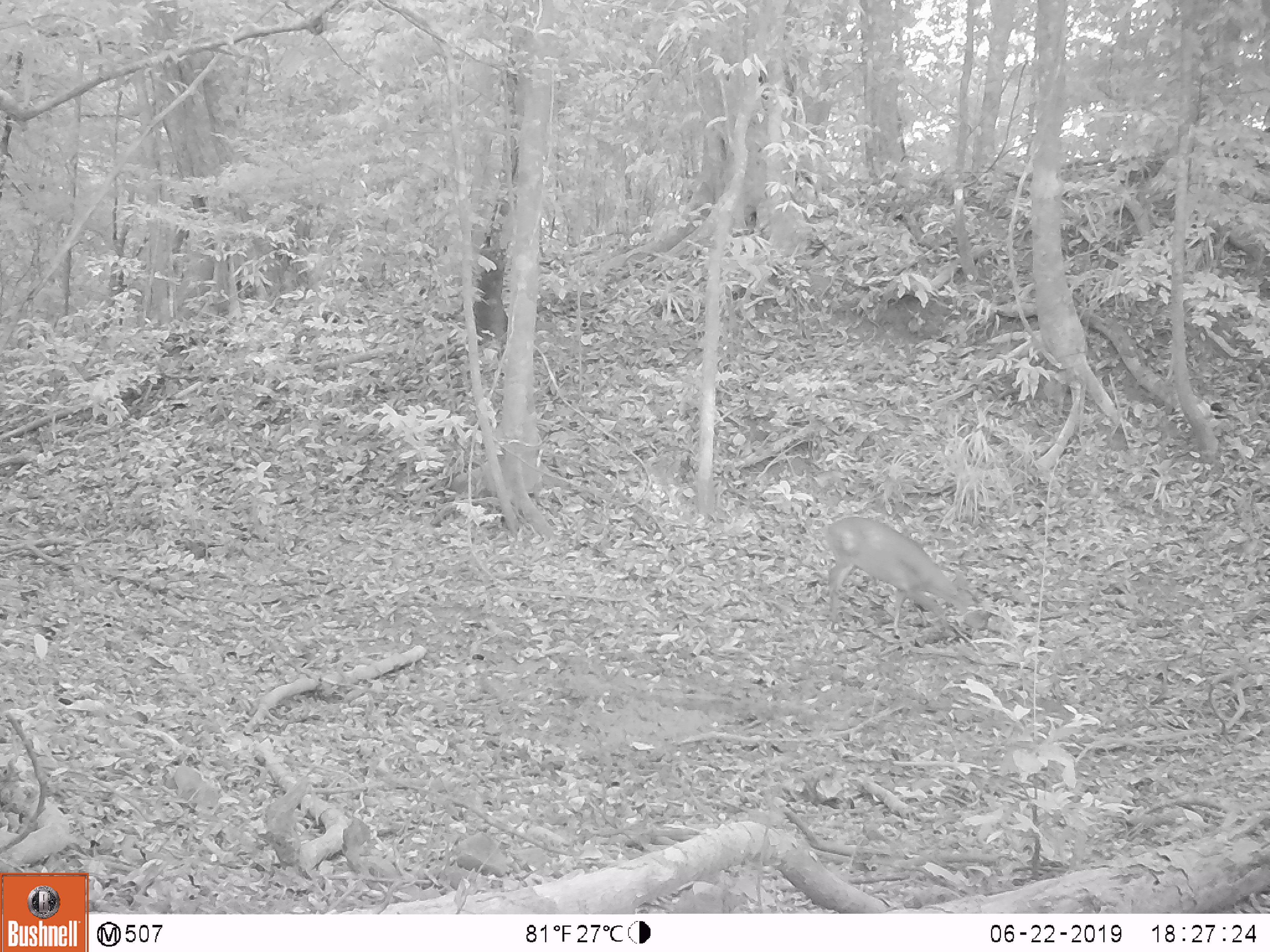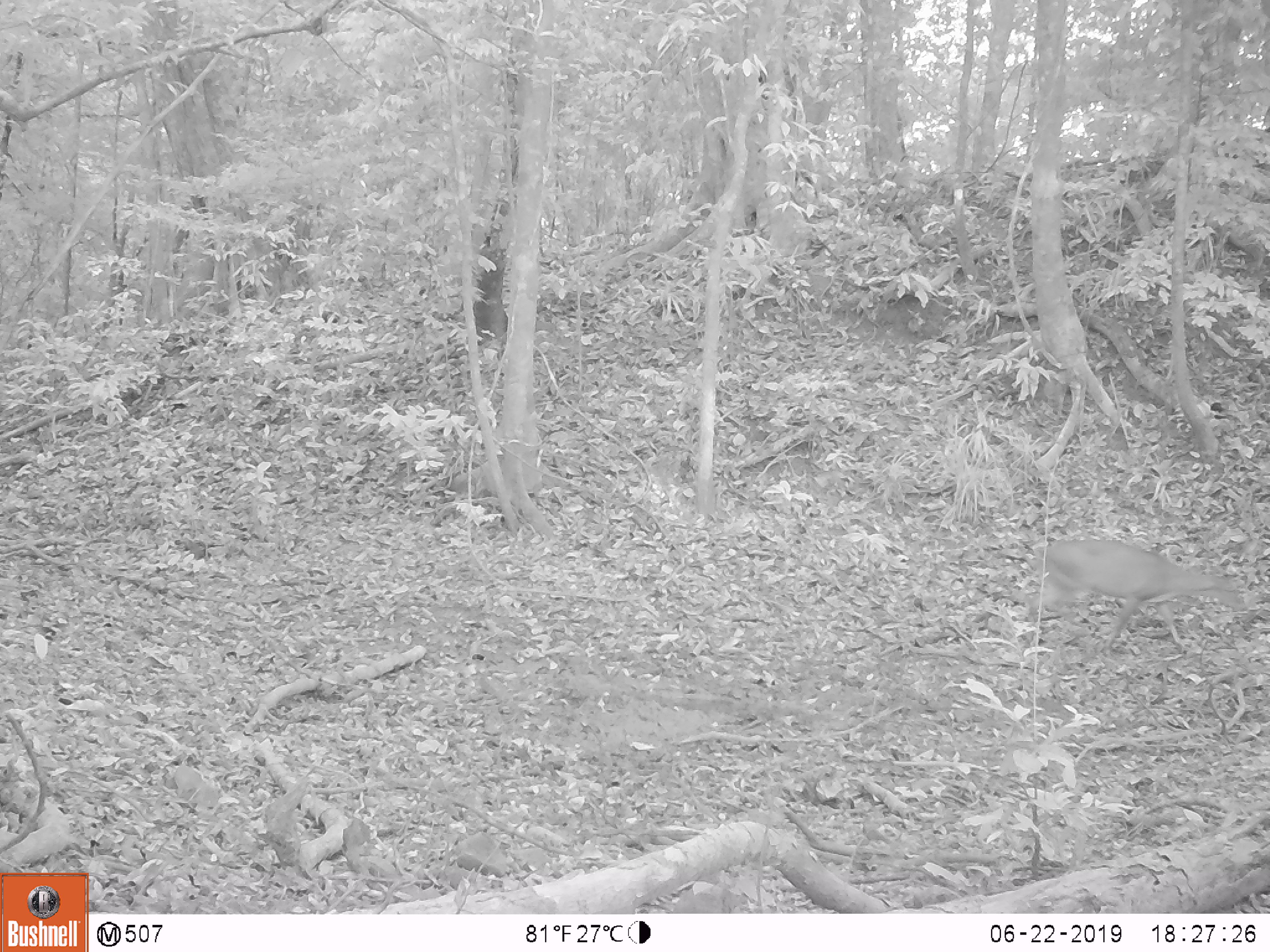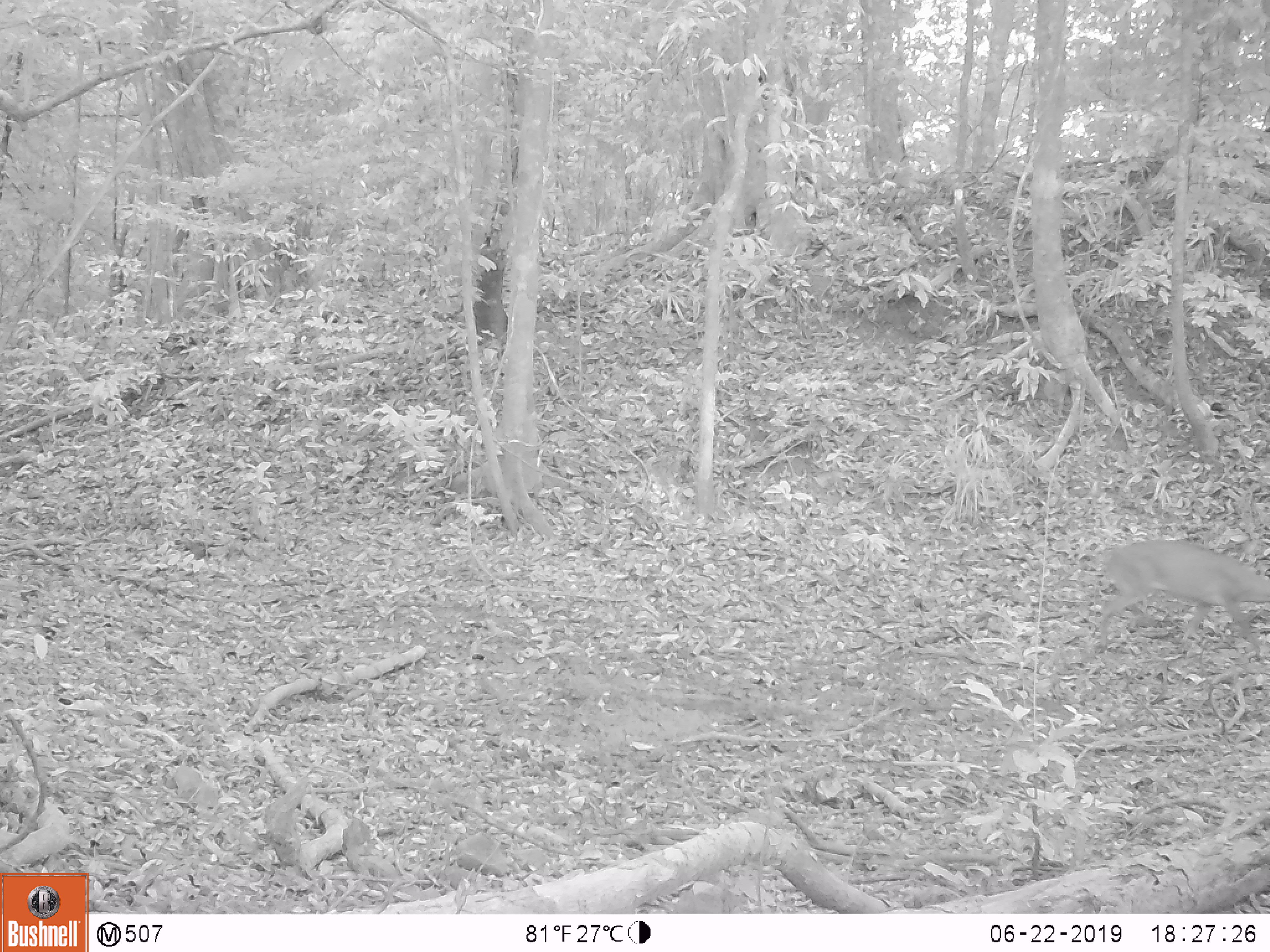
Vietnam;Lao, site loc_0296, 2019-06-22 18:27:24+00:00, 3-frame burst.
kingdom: Animalia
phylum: Chordata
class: Mammalia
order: Artiodactyla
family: Cervidae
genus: Muntiacus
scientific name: Muntiacus vuquangensis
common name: large-antlered muntjac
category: large antlered muntjac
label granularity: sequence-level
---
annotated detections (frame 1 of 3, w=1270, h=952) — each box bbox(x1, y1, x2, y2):
large antlered muntjac: bbox(822, 515, 987, 637)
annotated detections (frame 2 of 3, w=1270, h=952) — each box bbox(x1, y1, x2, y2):
large antlered muntjac: bbox(1027, 537, 1248, 657)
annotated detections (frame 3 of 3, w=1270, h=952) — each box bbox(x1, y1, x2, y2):
large antlered muntjac: bbox(1097, 539, 1270, 654)